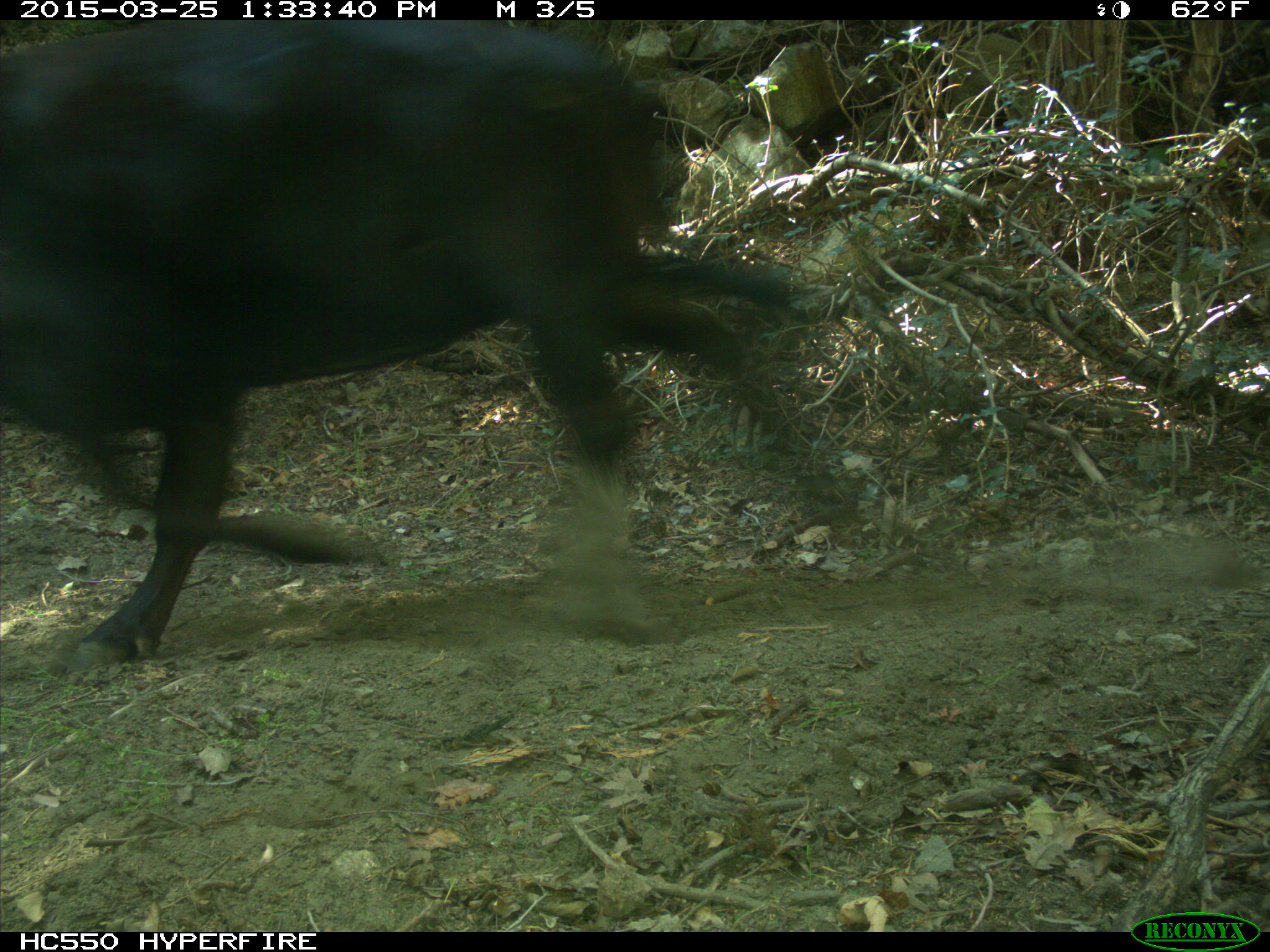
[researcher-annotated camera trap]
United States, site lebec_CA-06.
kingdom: Animalia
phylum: Chordata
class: Mammalia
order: Artiodactyla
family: Bovidae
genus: Bos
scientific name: Bos taurus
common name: domestic cow